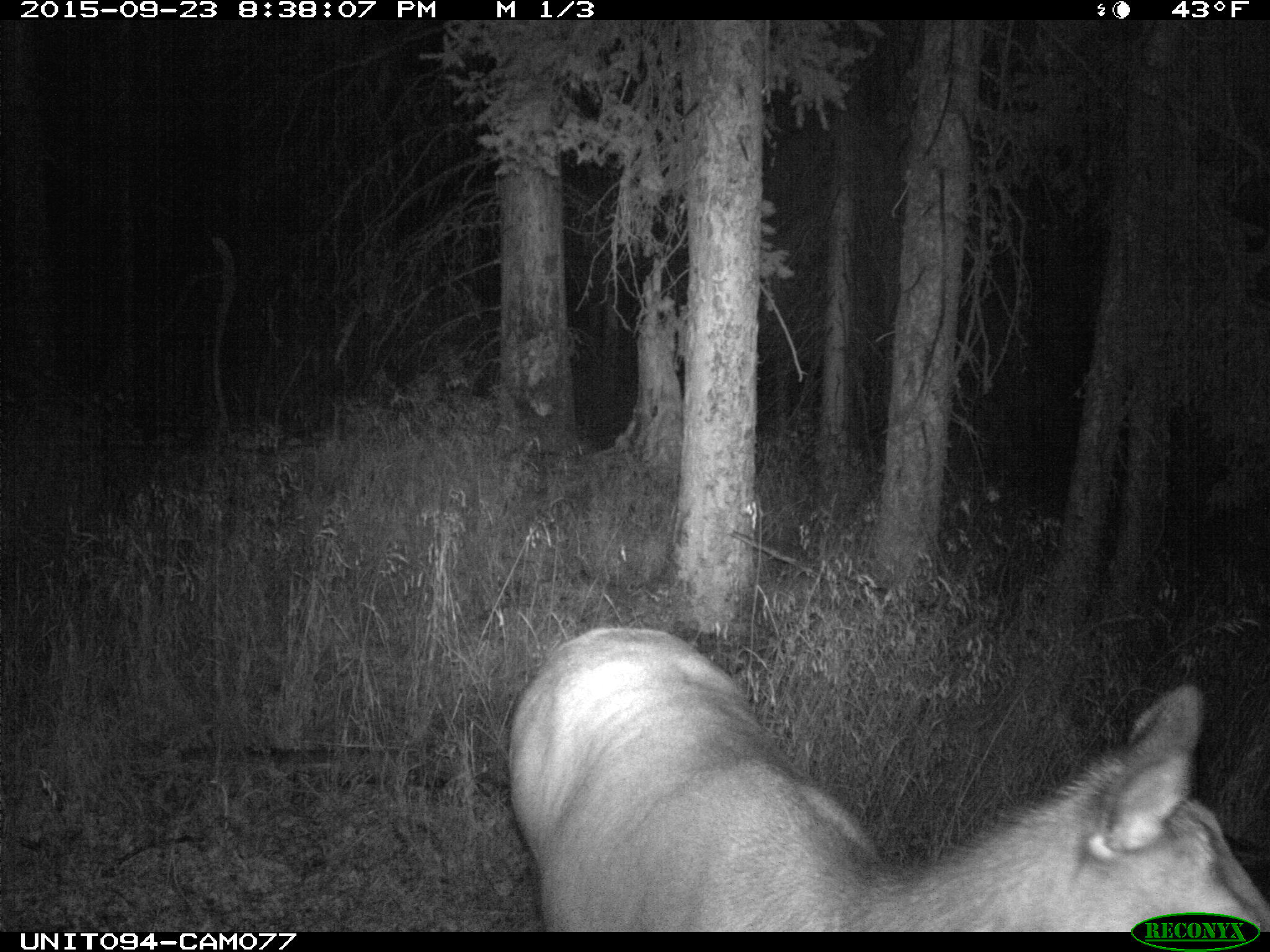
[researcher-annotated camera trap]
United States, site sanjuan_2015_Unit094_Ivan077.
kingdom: Animalia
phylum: Chordata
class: Mammalia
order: Artiodactyla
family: Cervidae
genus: Cervus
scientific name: Cervus elaphus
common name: red deer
Cervus elaphus (red deer).